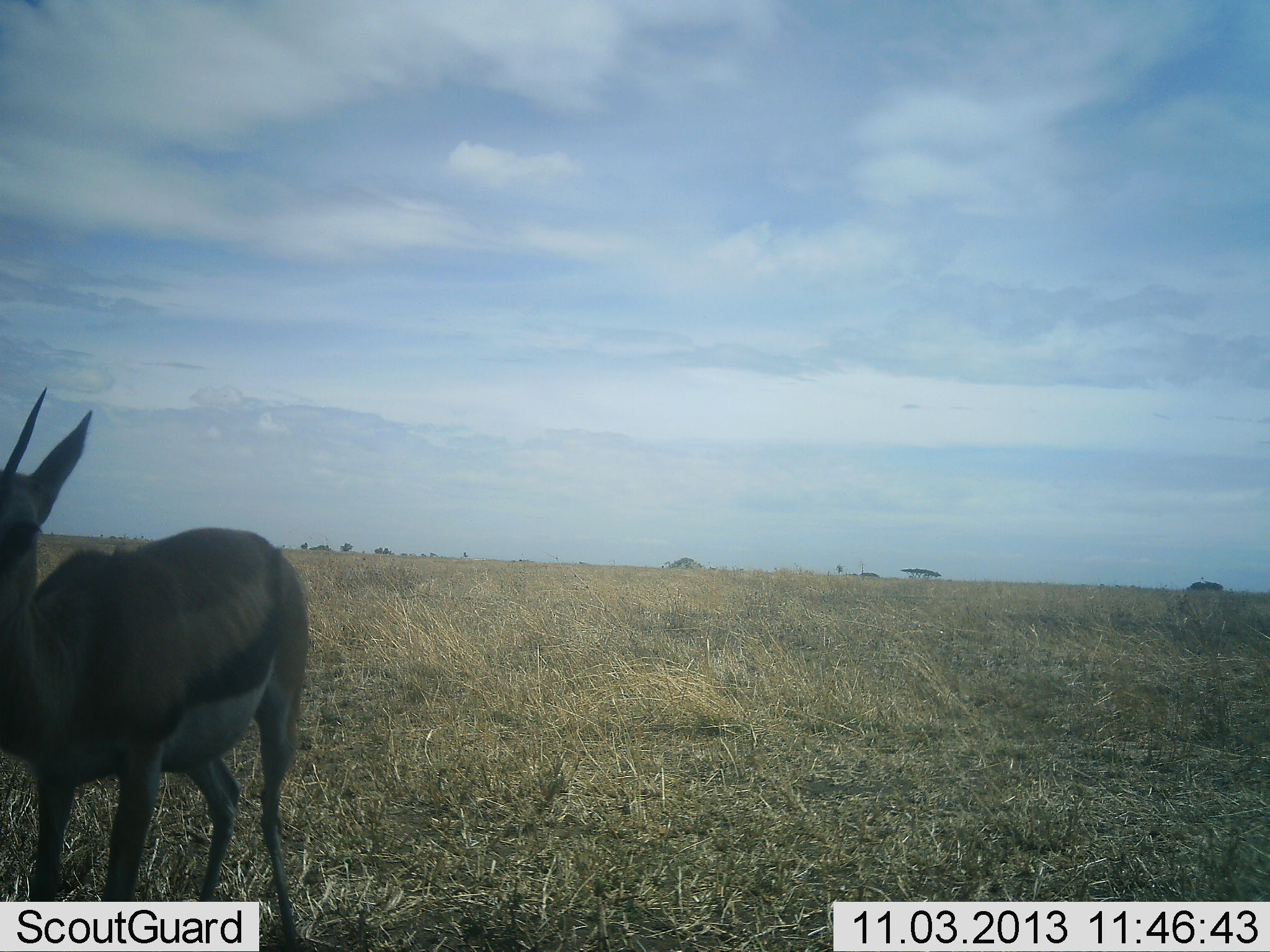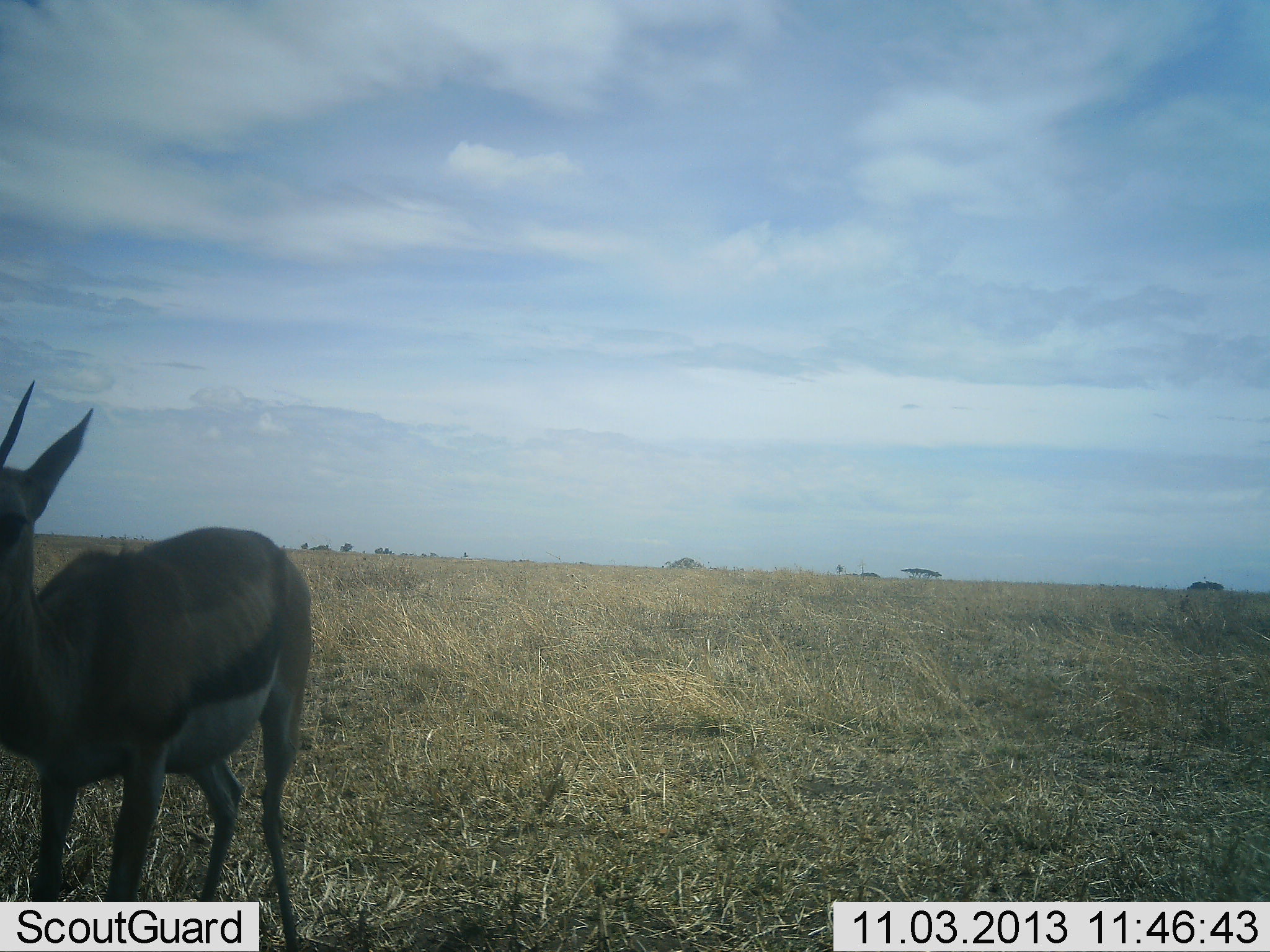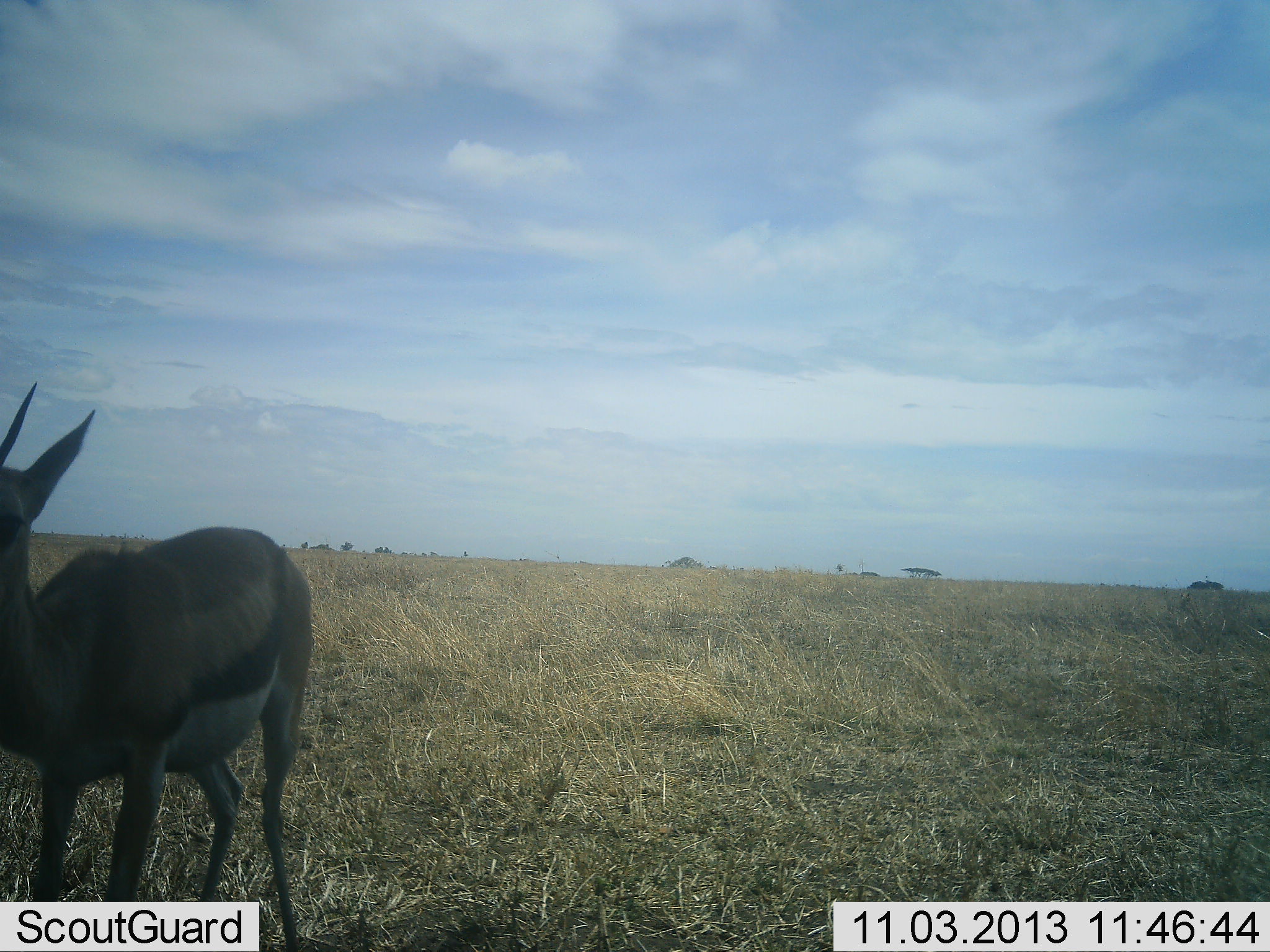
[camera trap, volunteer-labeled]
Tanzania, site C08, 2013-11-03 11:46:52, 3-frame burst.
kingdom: Animalia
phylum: Chordata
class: Mammalia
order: Artiodactyla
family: Bovidae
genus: Eudorcas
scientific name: Eudorcas thomsonii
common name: thomson's gazelle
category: gazellethomsons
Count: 1.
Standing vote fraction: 100%.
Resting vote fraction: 0%.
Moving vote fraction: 0%.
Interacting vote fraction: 0%.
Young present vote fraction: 0%.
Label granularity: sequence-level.